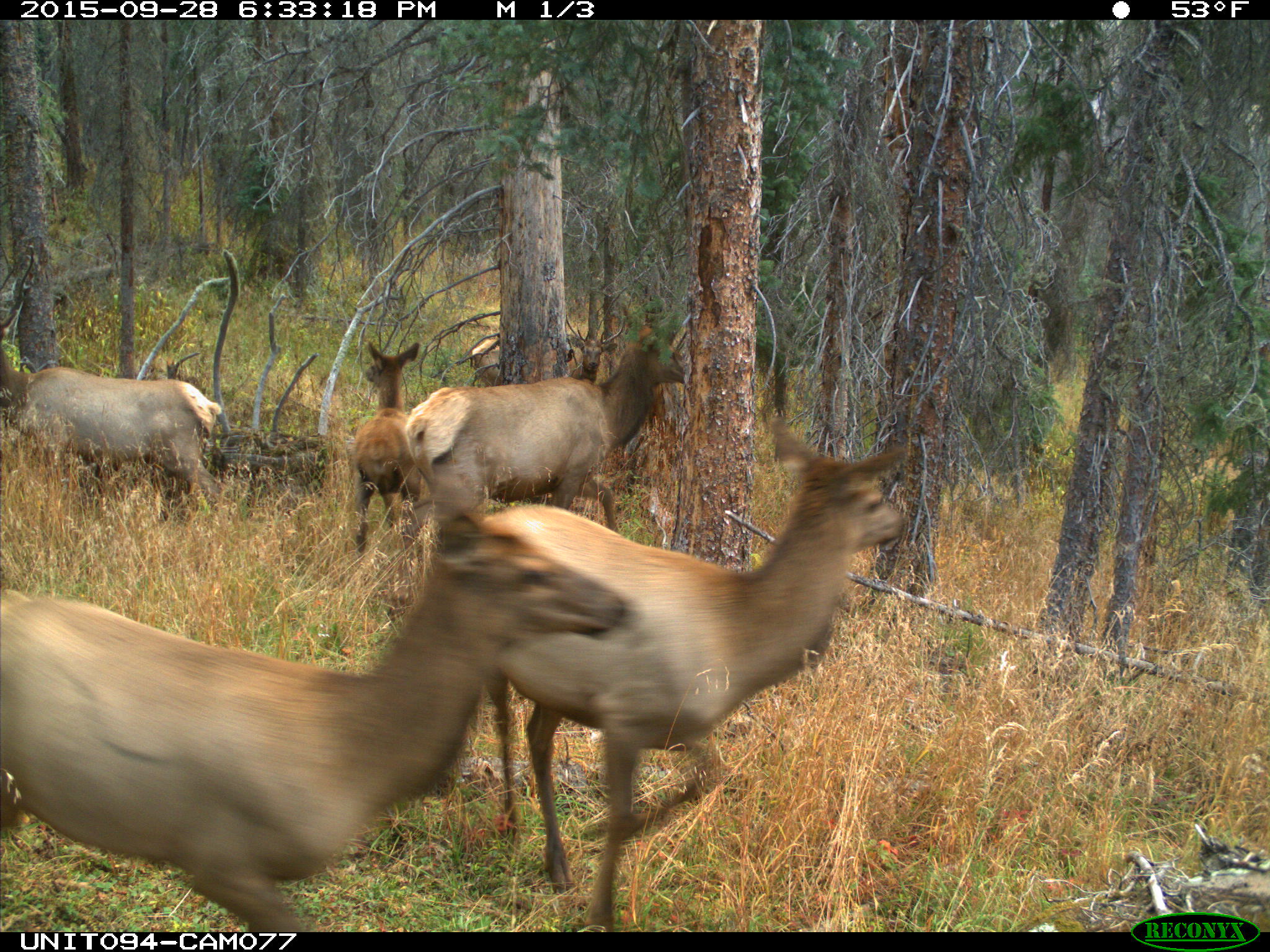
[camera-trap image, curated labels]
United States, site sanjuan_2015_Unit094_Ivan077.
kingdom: Animalia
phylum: Chordata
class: Mammalia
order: Artiodactyla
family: Cervidae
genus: Cervus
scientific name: Cervus elaphus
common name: red deer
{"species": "Cervus elaphus (red deer)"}